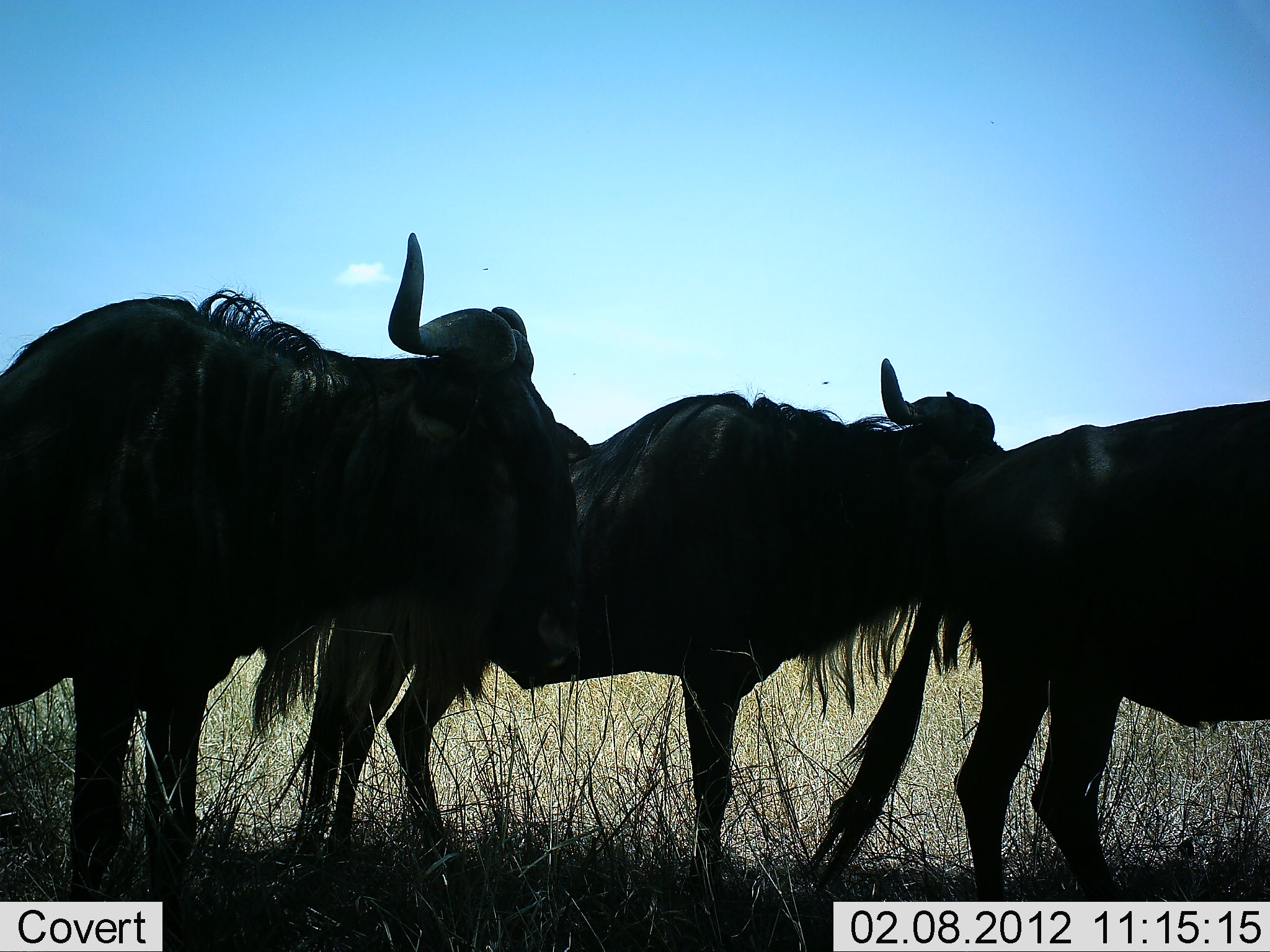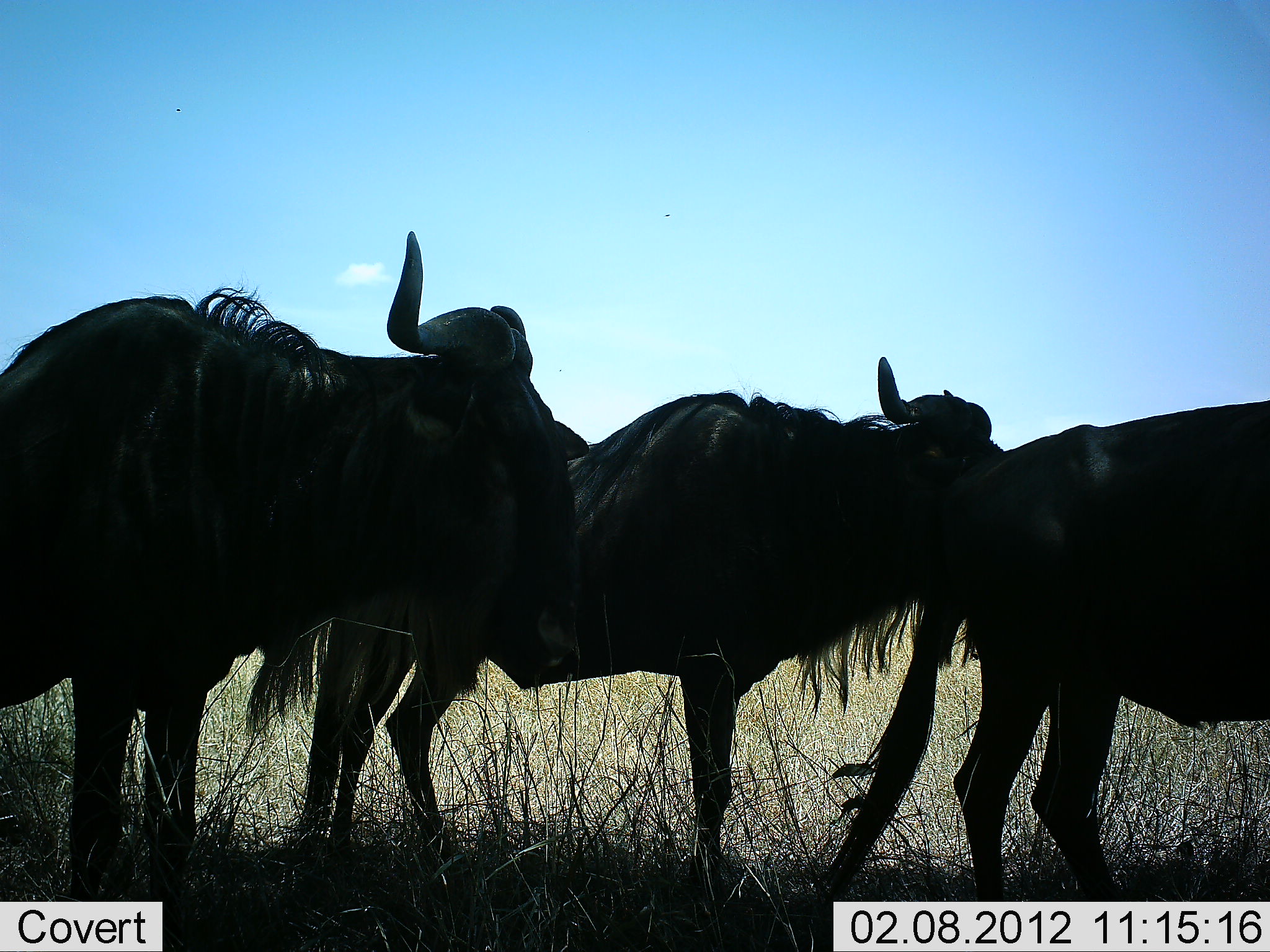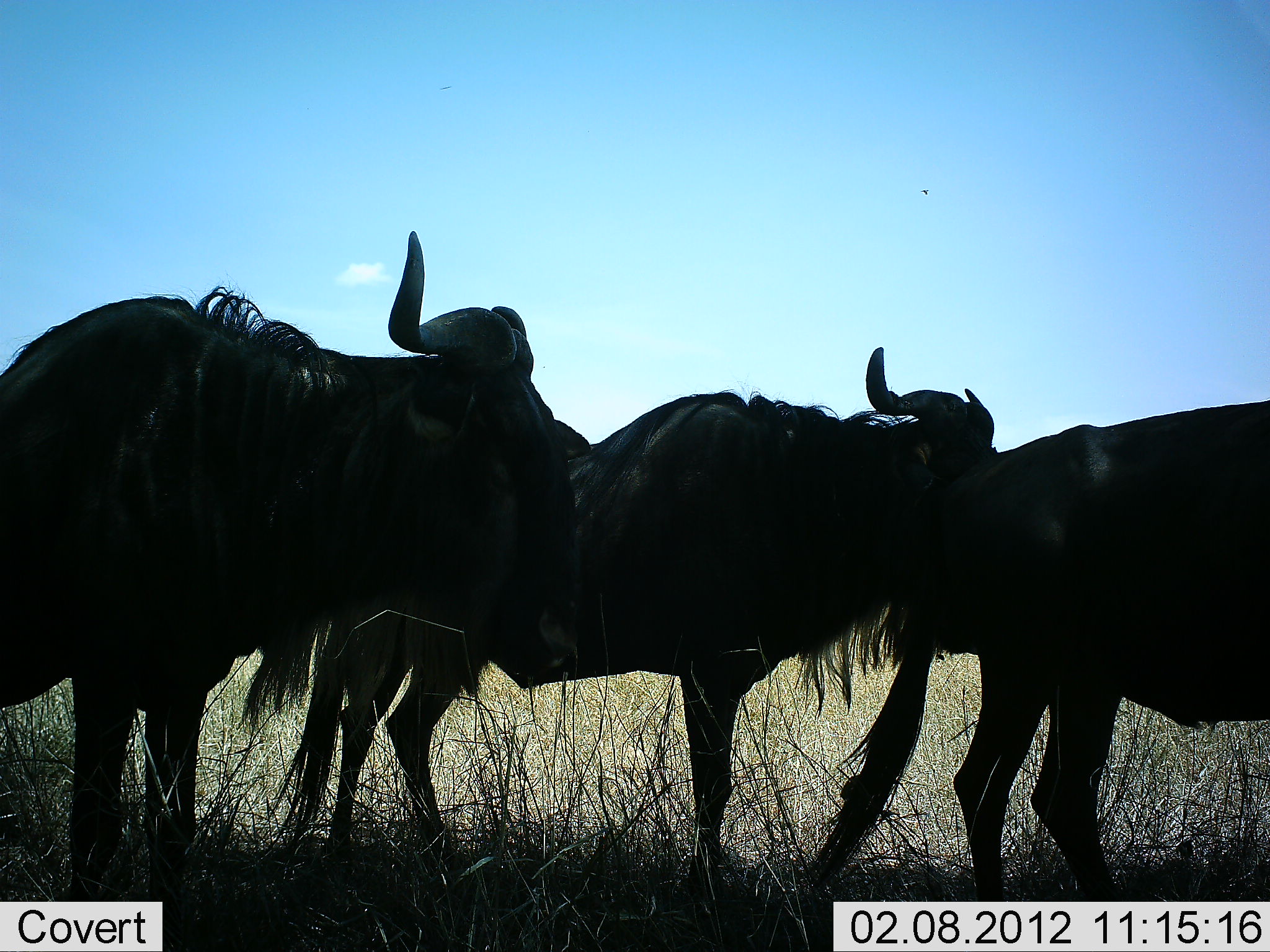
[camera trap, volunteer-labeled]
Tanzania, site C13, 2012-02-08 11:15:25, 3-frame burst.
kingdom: Animalia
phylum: Chordata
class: Mammalia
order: Artiodactyla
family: Bovidae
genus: Connochaetes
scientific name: Connochaetes taurinus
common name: blue wildebeest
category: wildebeest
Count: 3.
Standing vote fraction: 95%.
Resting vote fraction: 10%.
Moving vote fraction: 5%.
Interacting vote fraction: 0%.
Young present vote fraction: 0%.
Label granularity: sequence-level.